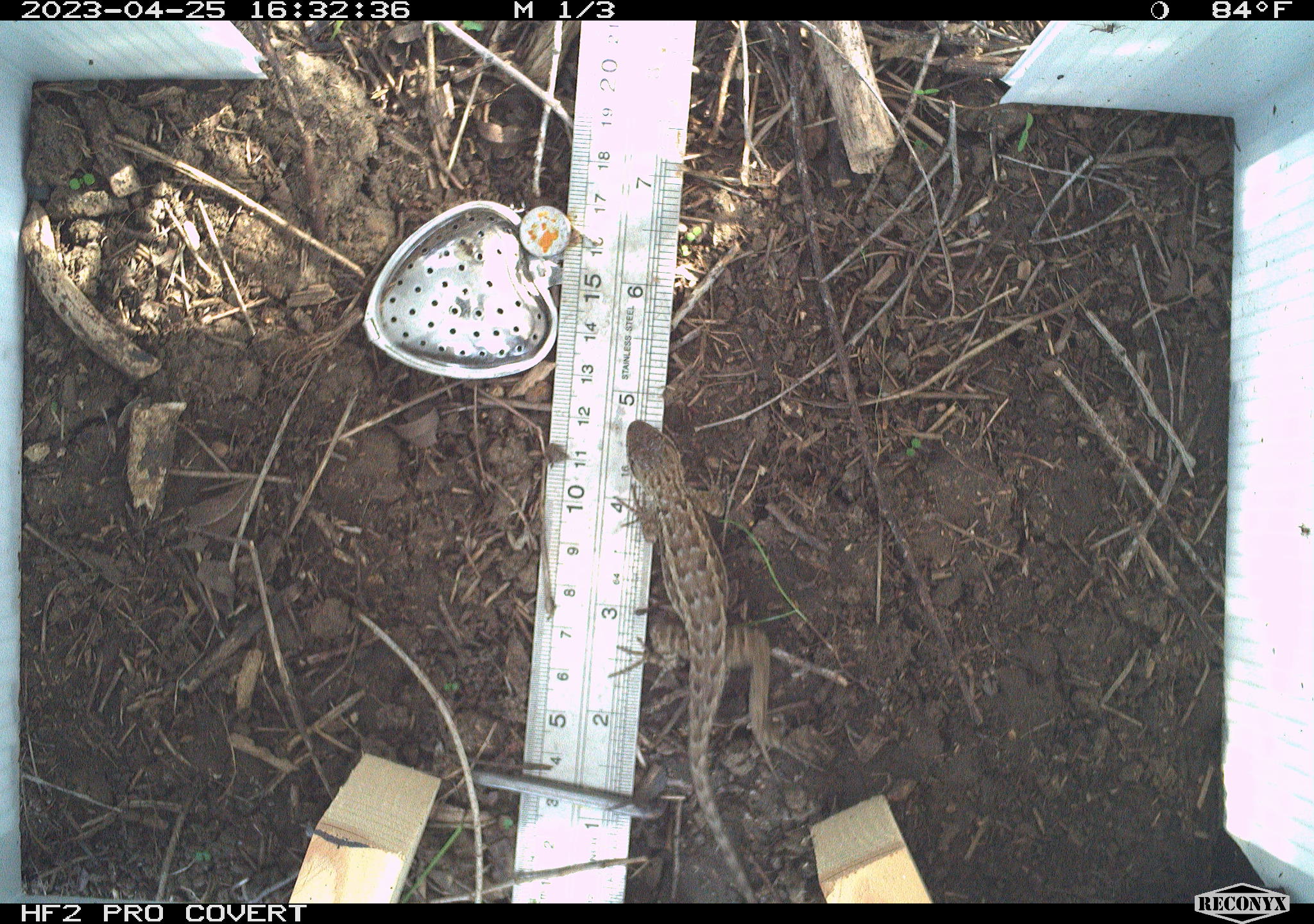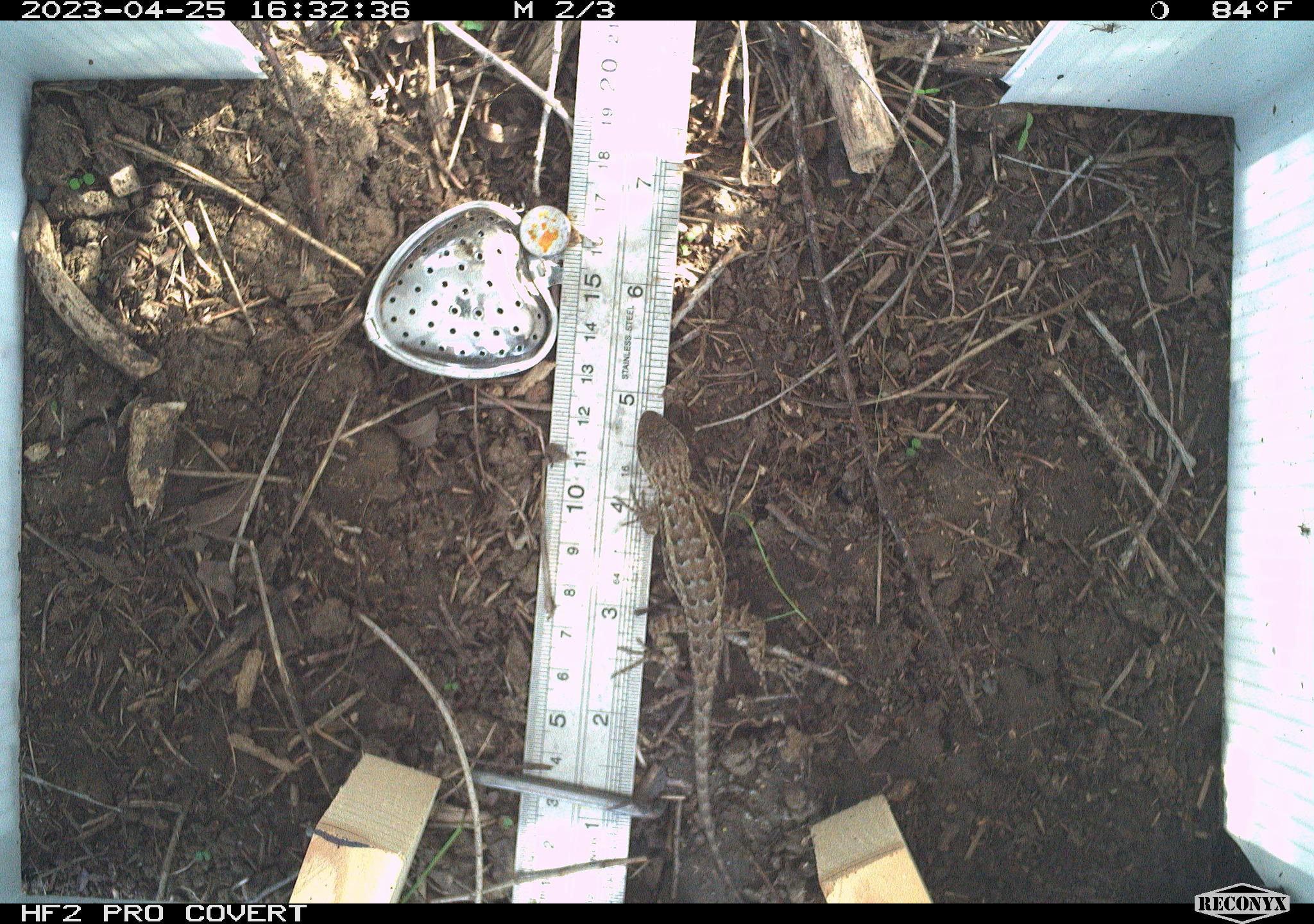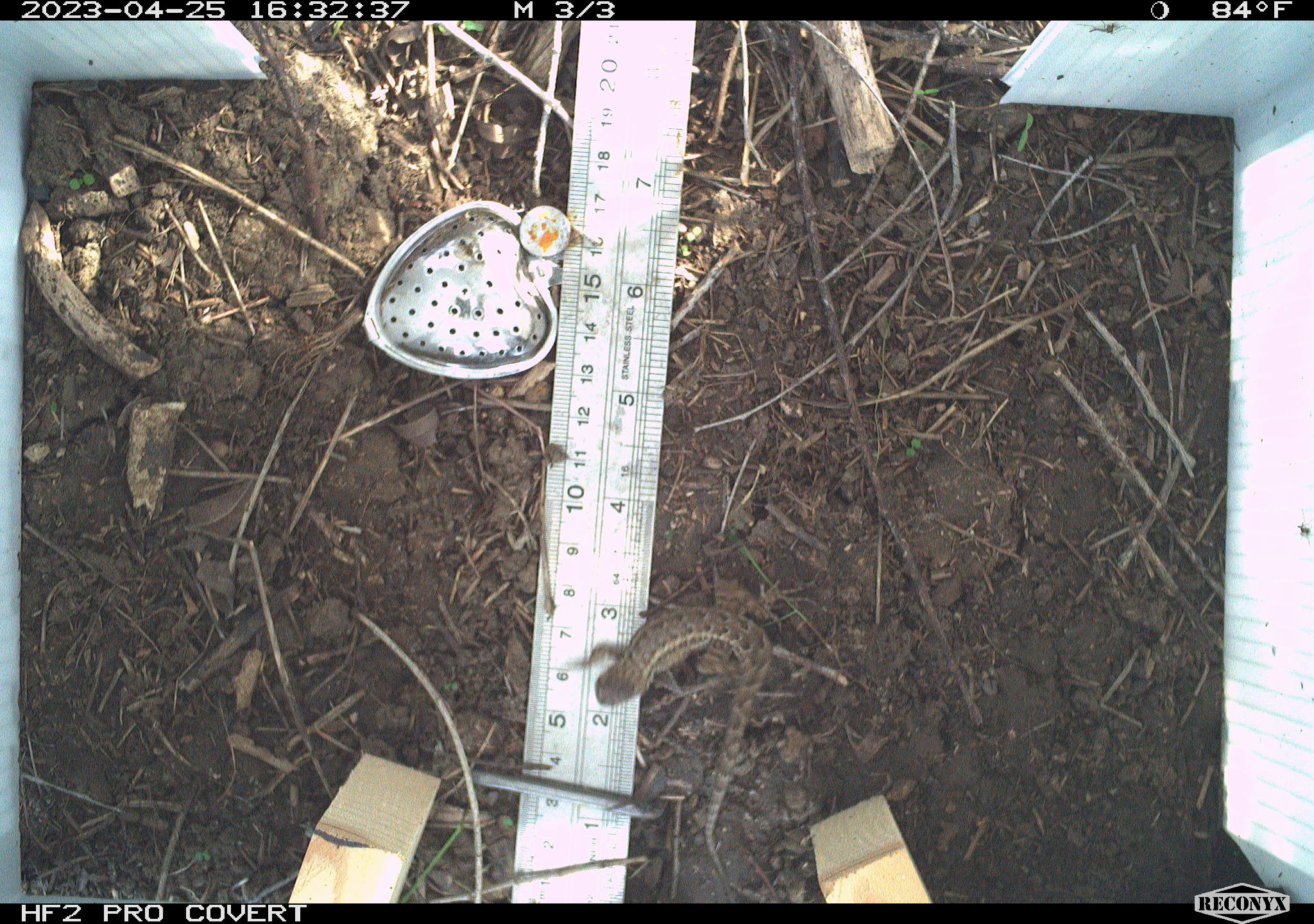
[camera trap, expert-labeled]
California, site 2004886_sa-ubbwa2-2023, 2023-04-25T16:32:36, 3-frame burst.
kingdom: Animalia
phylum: Chordata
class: Reptilia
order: Squamata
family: Phrynosomatidae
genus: Sceloporus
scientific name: Sceloporus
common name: spiny lizards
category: sceloporus species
Sceloporus species (spiny lizards) (Sceloporus).